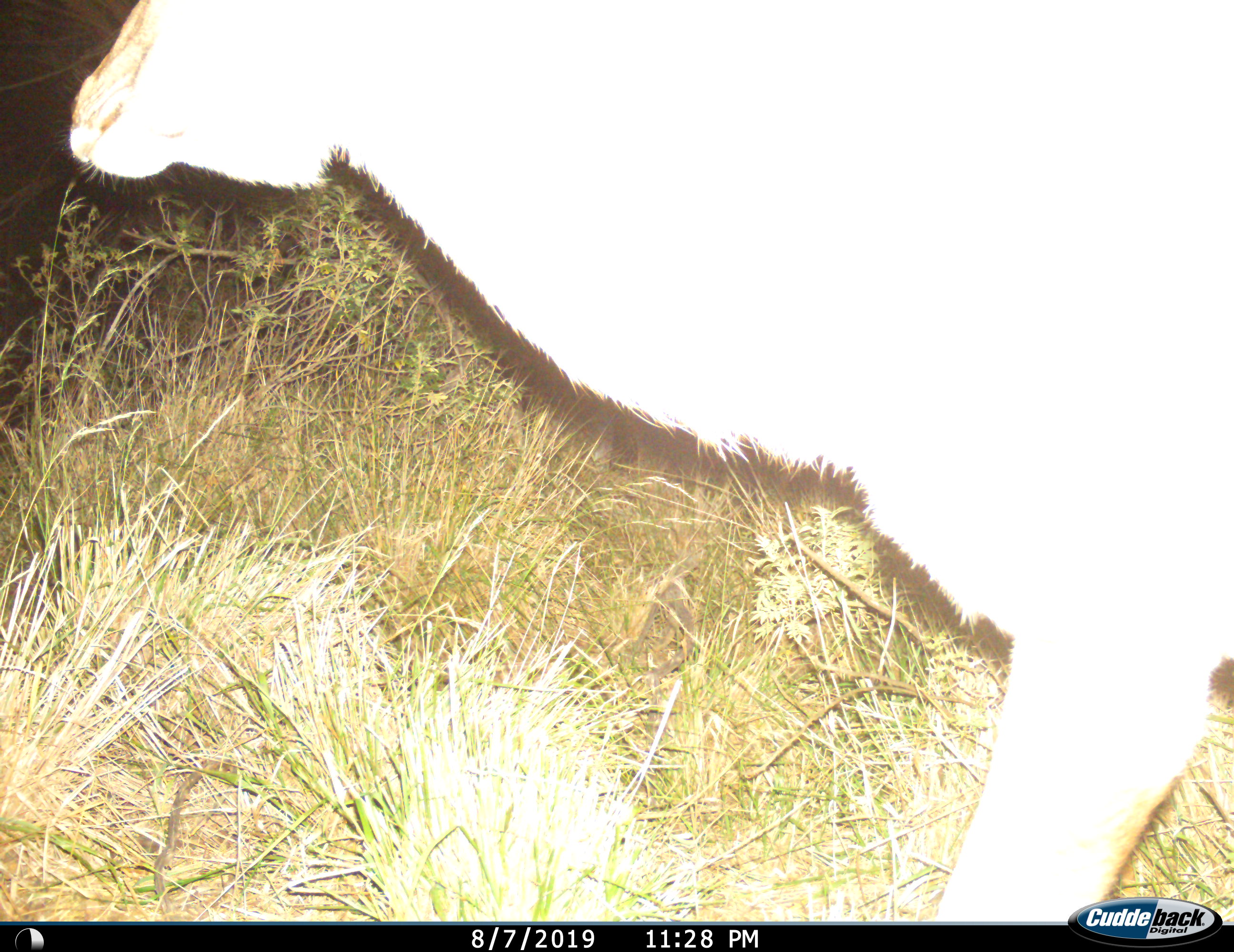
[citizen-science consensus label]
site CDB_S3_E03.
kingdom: Animalia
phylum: Chordata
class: Mammalia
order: Artiodactyla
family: Bovidae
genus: Tragelaphus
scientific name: Tragelaphus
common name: kudu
Kudu (Tragelaphus), count 1. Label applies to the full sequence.